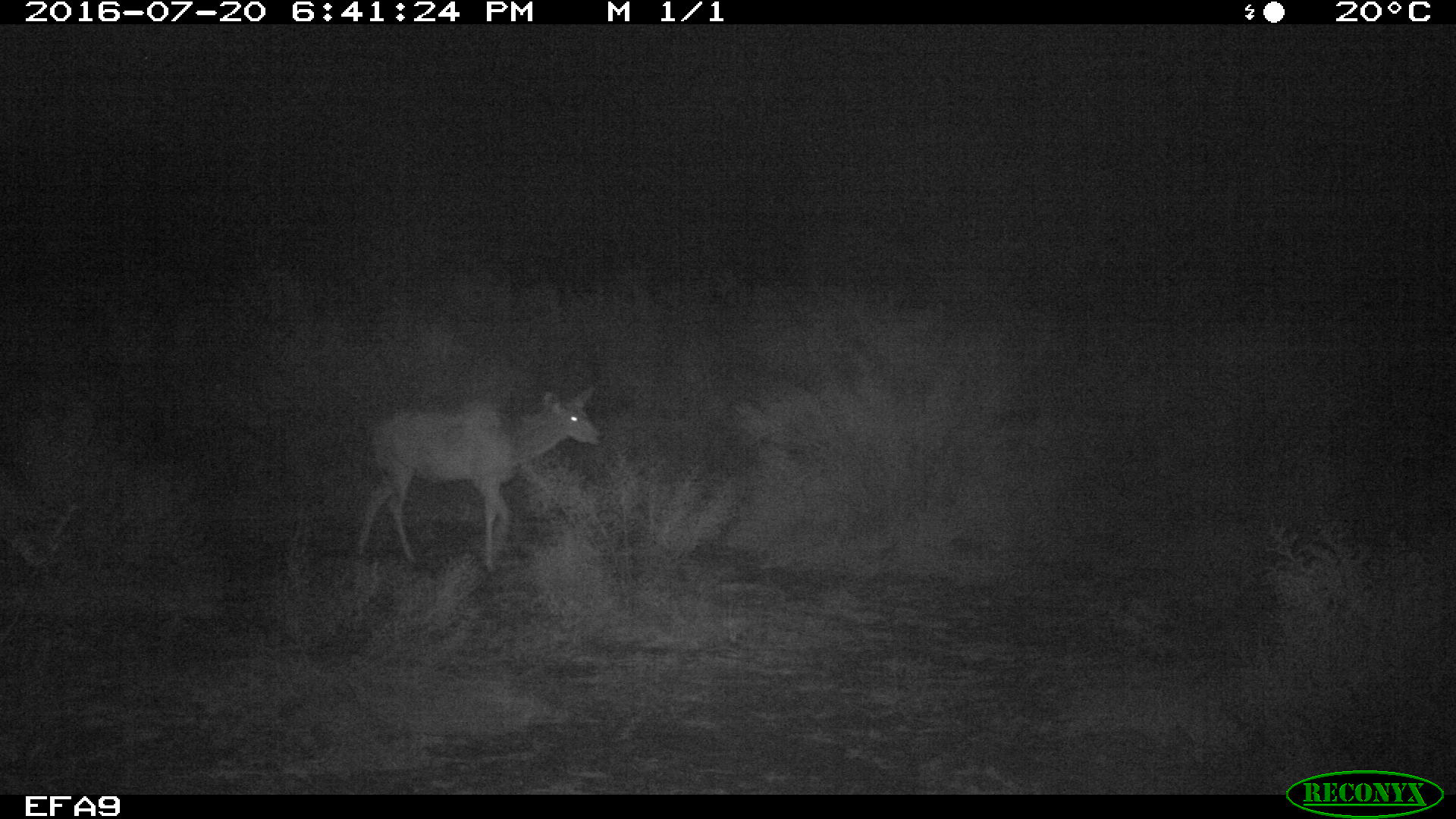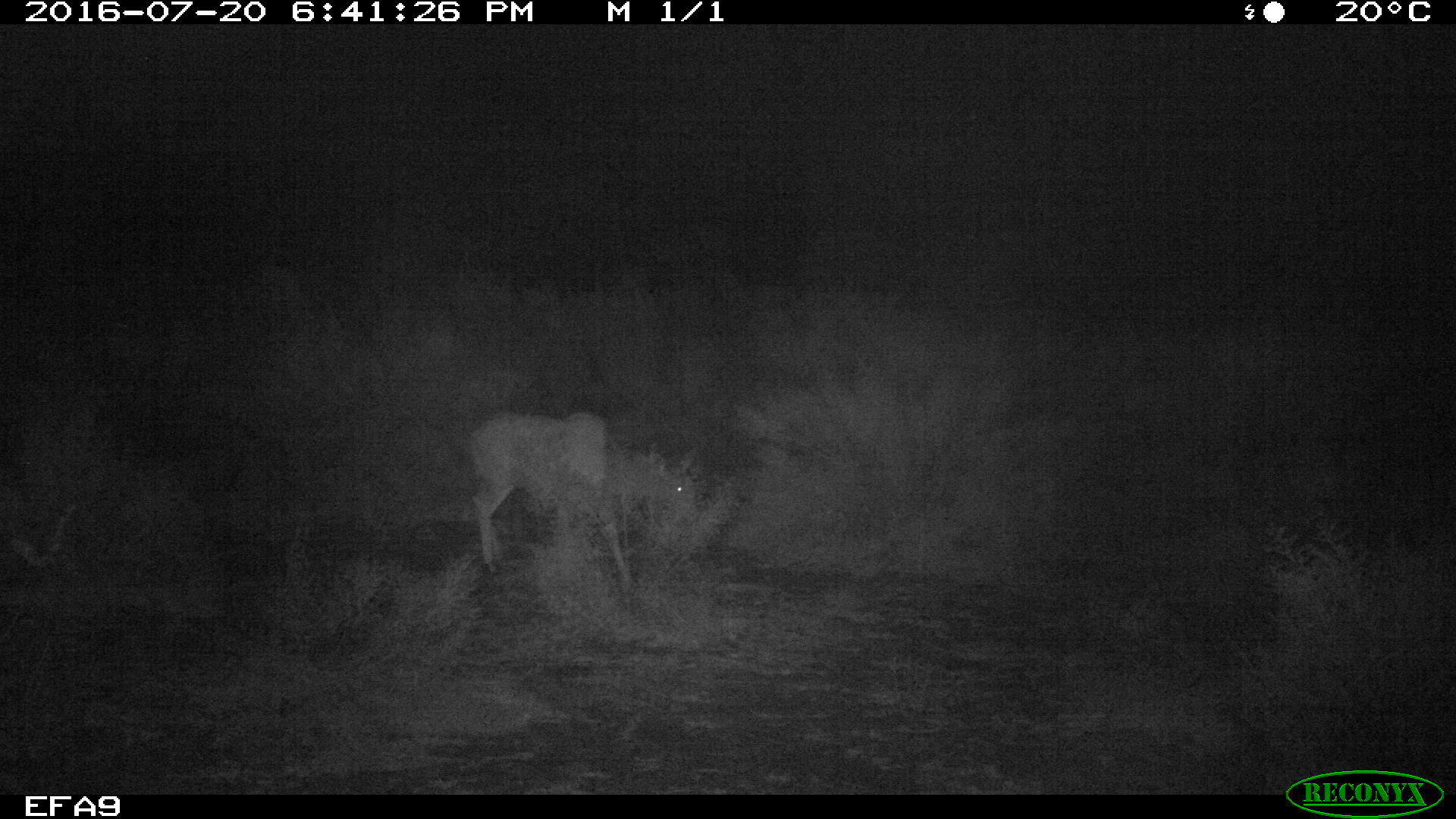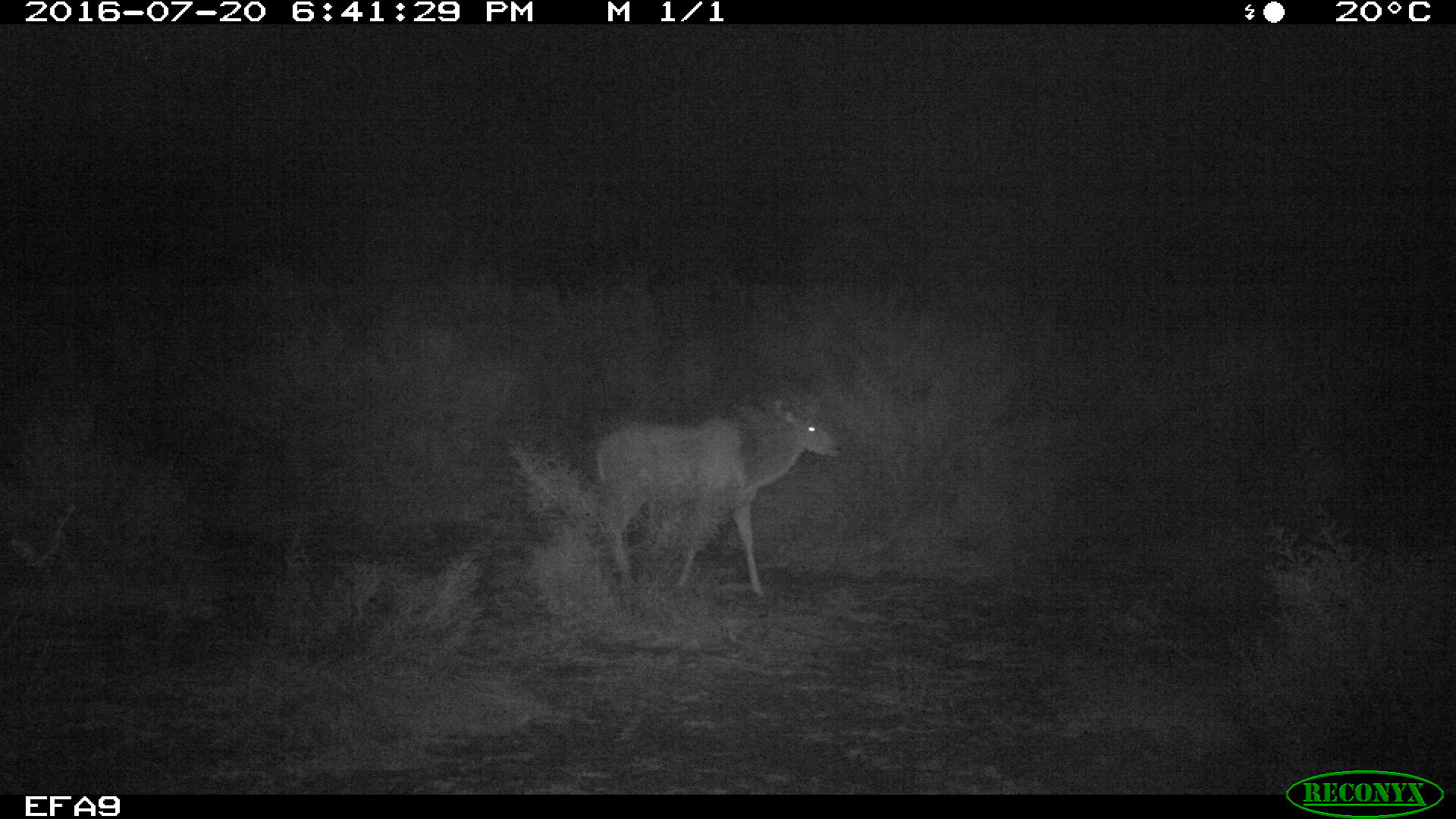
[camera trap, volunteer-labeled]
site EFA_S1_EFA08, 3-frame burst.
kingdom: Animalia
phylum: Chordata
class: Mammalia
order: Artiodactyla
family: Bovidae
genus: Tragelaphus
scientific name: Tragelaphus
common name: kudu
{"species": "kudu (Tragelaphus)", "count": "1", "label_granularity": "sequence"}